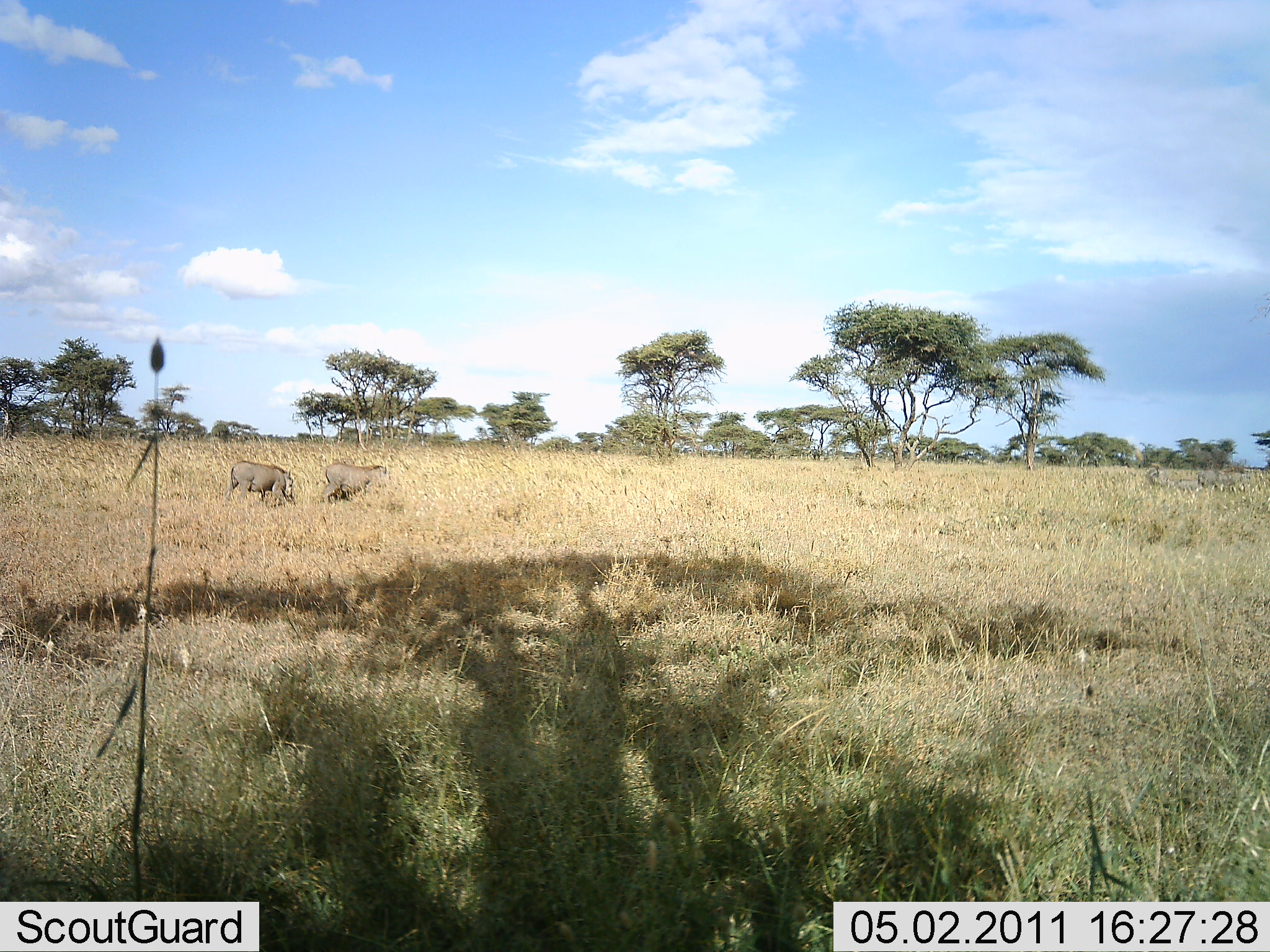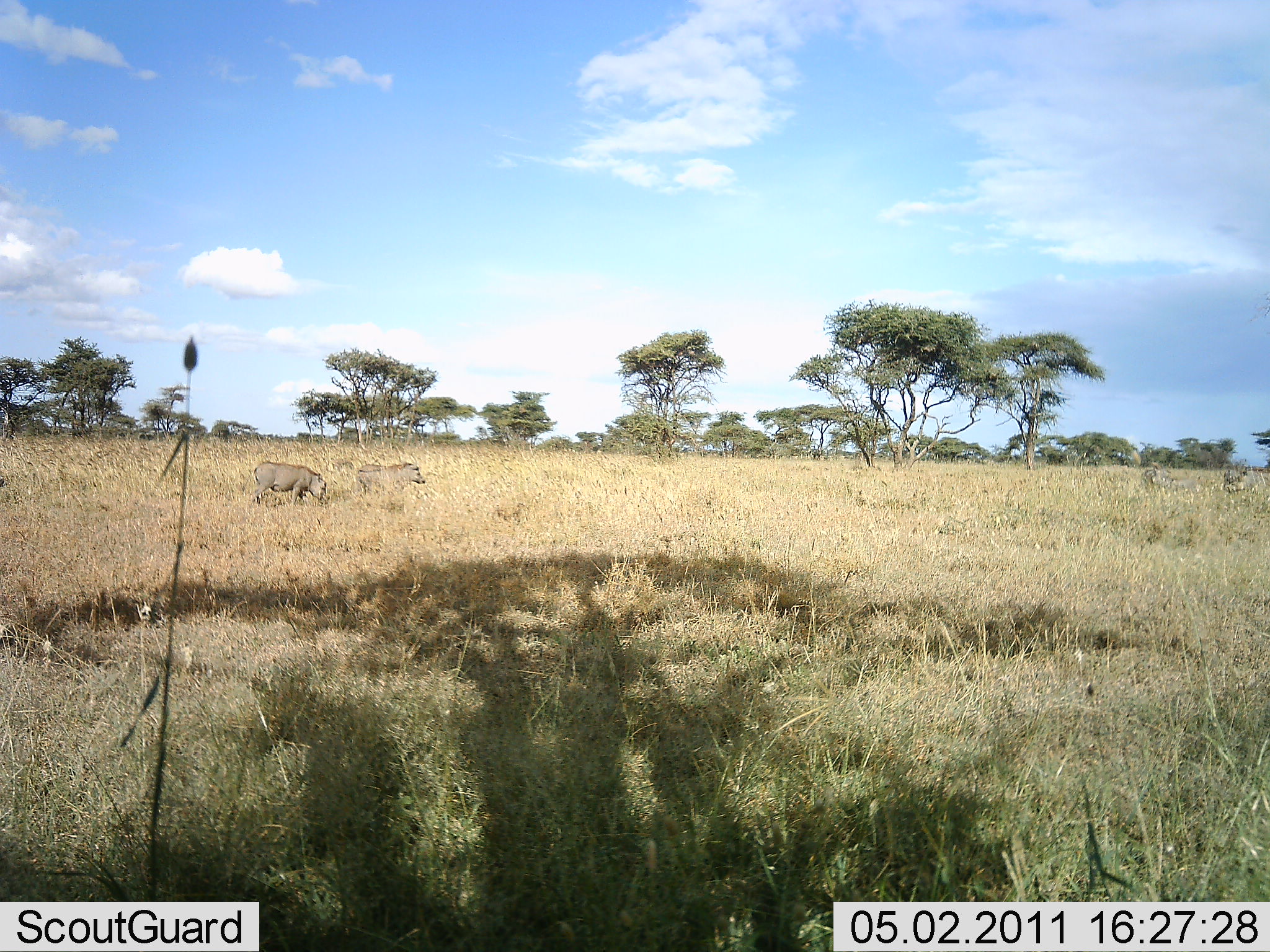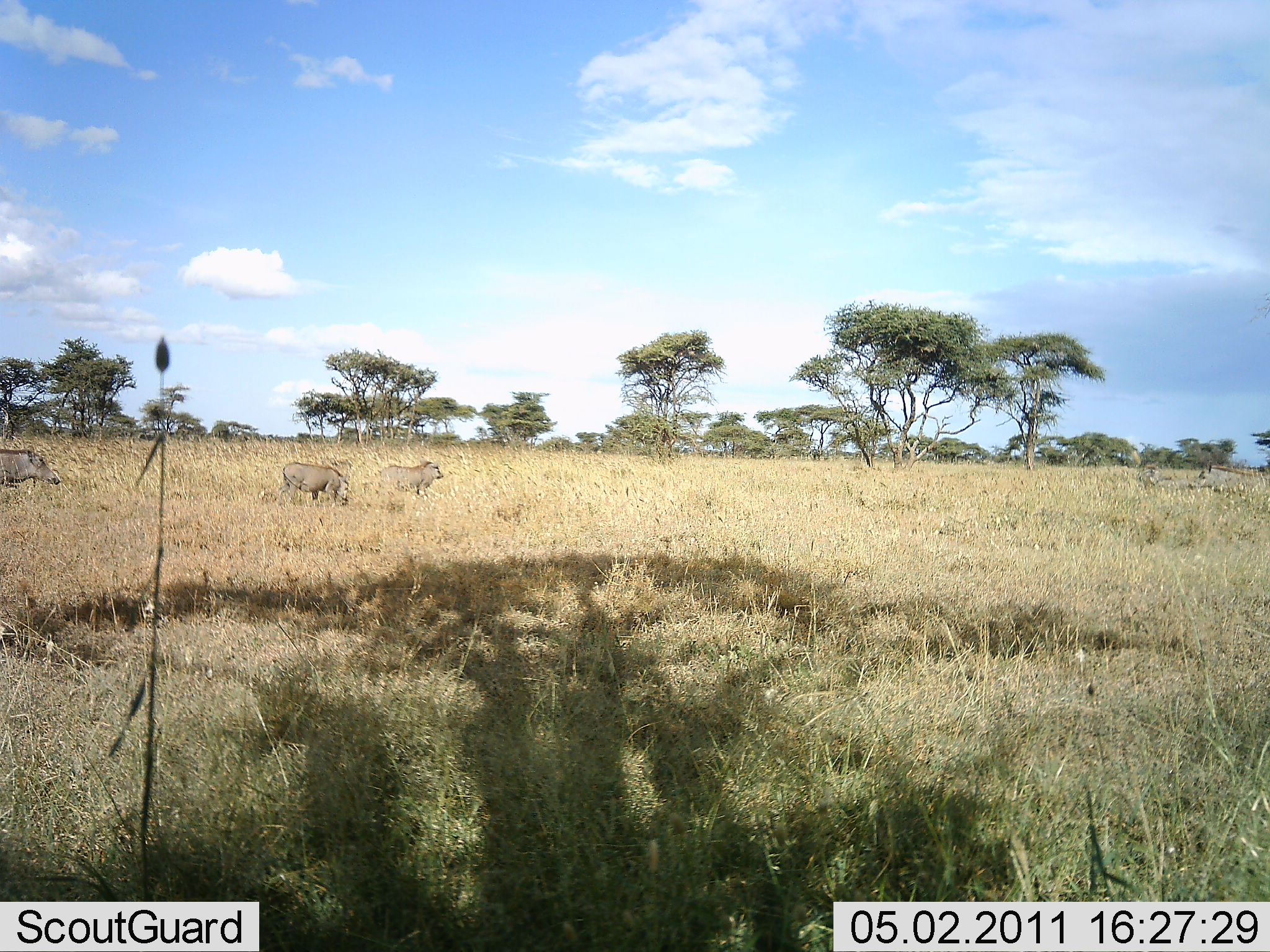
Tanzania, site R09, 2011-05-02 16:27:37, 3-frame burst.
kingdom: Animalia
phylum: Chordata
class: Mammalia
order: Artiodactyla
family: Suidae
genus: Phacochoerus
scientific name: Phacochoerus africanus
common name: warthog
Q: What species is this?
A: Warthog (Phacochoerus africanus).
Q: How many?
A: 5.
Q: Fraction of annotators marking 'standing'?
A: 8%.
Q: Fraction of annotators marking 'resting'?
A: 0%.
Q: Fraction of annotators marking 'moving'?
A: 92%.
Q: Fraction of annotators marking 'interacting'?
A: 0%.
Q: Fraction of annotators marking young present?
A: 8%.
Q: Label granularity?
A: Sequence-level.